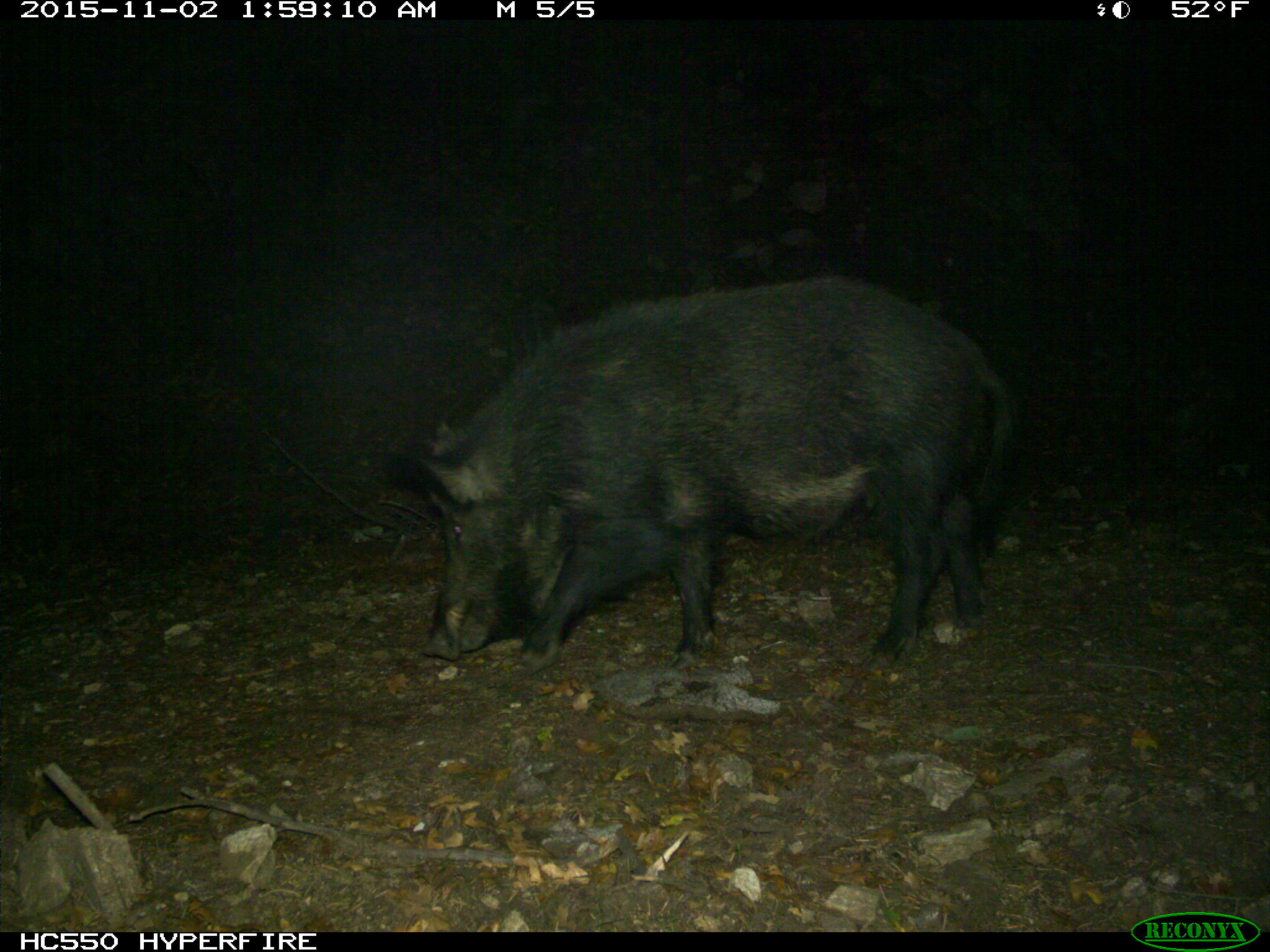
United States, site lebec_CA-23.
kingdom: Animalia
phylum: Chordata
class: Mammalia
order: Artiodactyla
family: Suidae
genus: Sus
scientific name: Sus scrofa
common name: wild boar